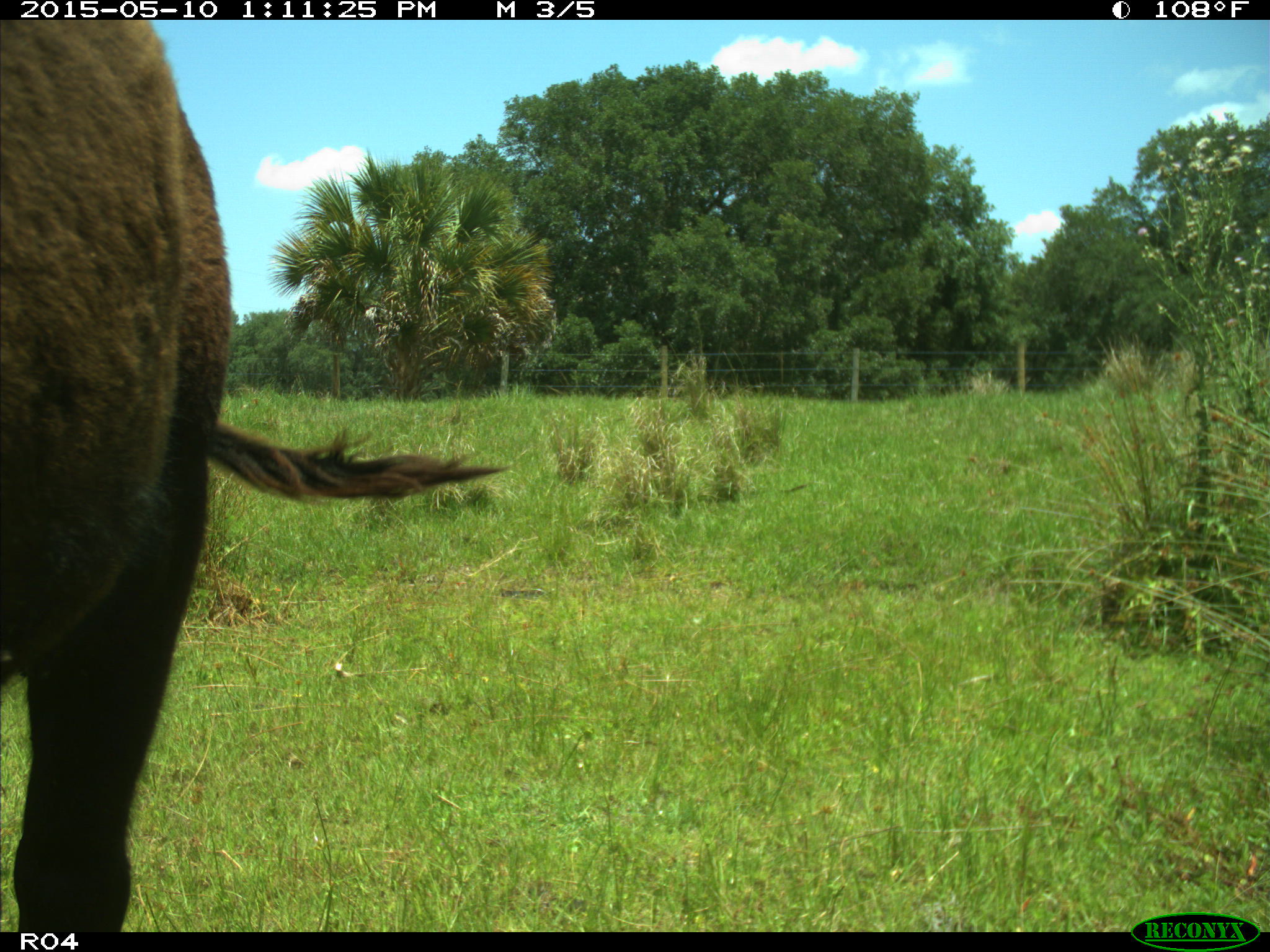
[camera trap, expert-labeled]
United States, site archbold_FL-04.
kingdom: Animalia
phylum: Chordata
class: Mammalia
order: Artiodactyla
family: Bovidae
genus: Bos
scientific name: Bos taurus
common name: domestic cow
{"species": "Bos taurus (domestic cow)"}